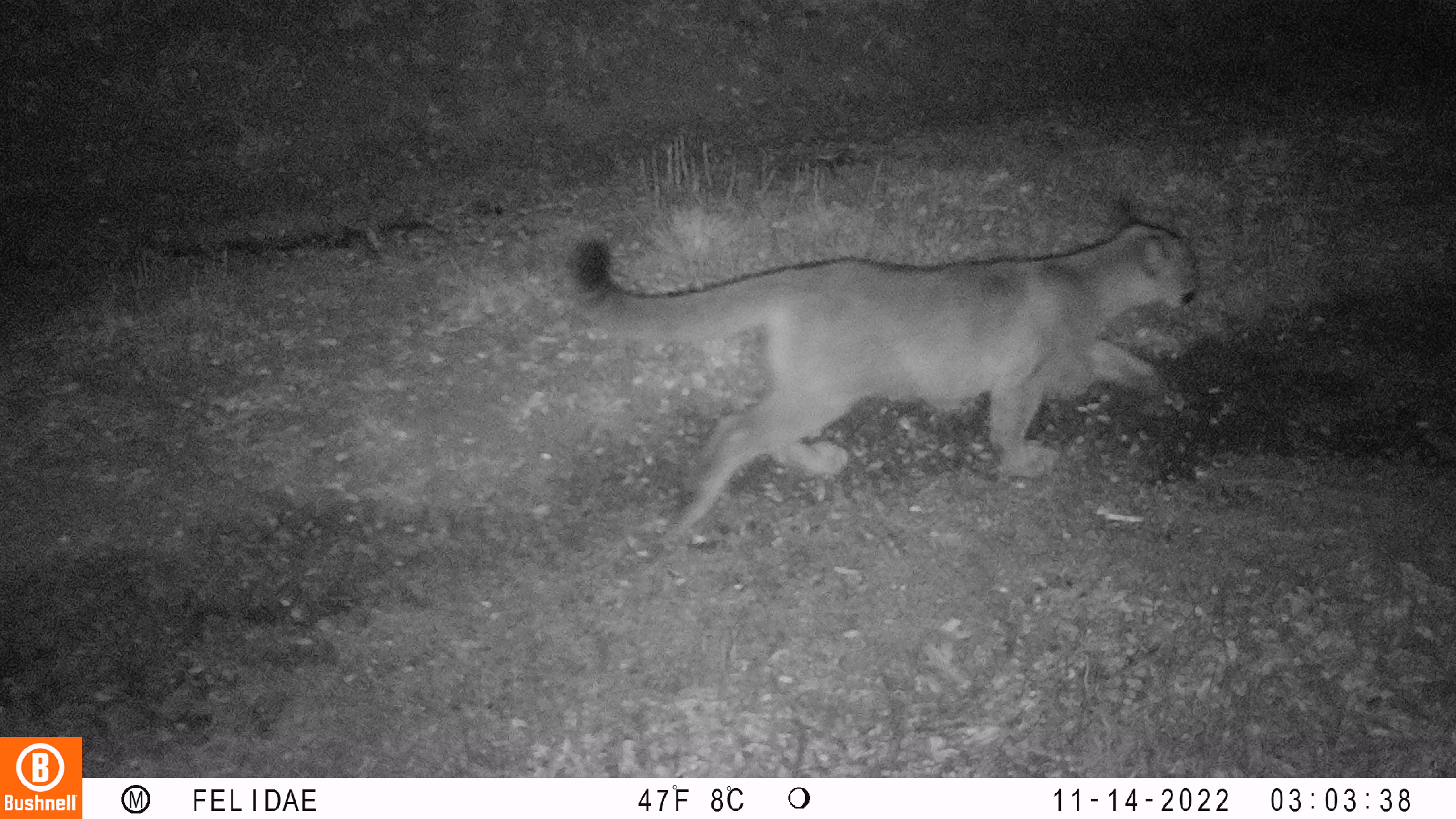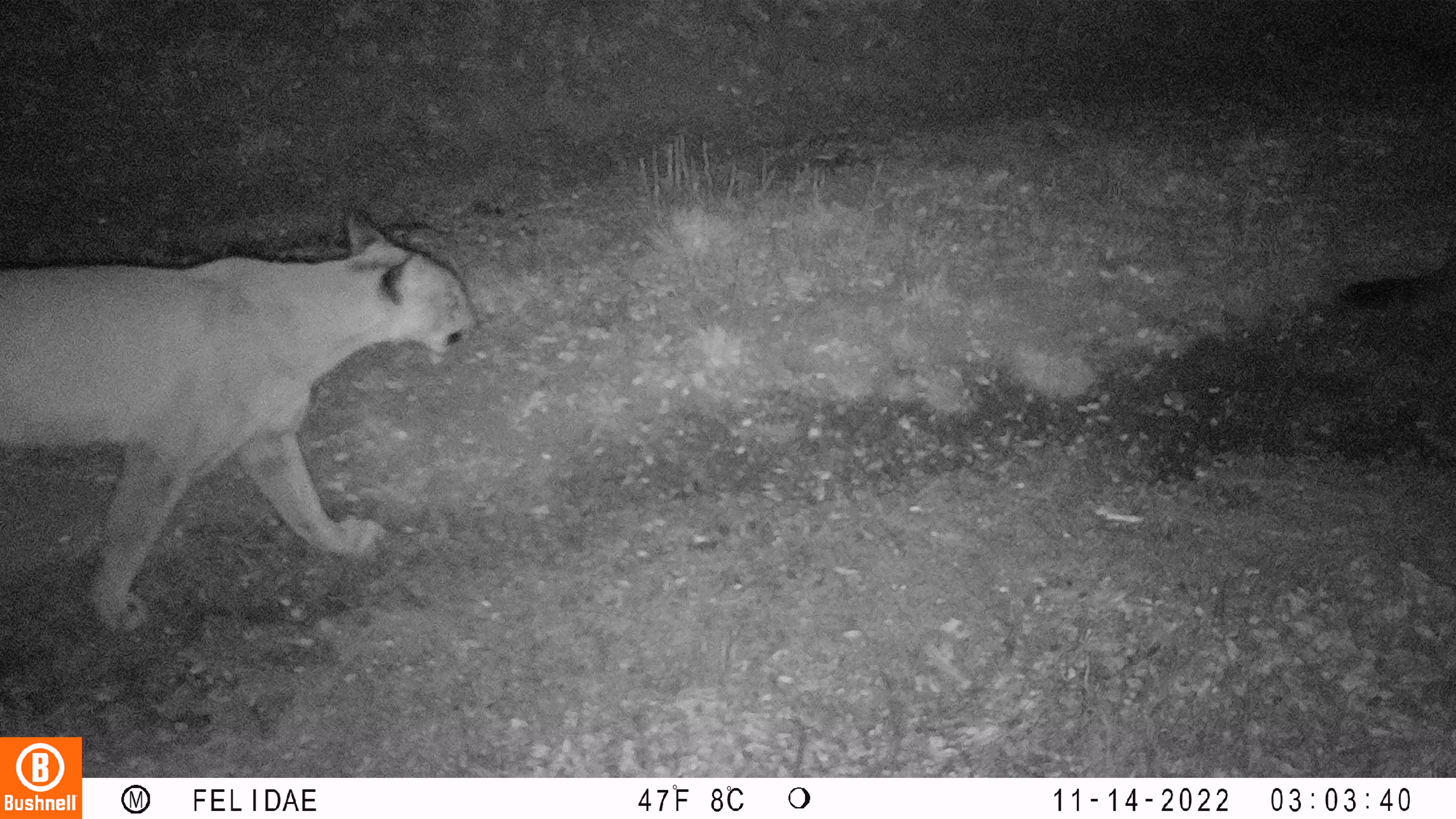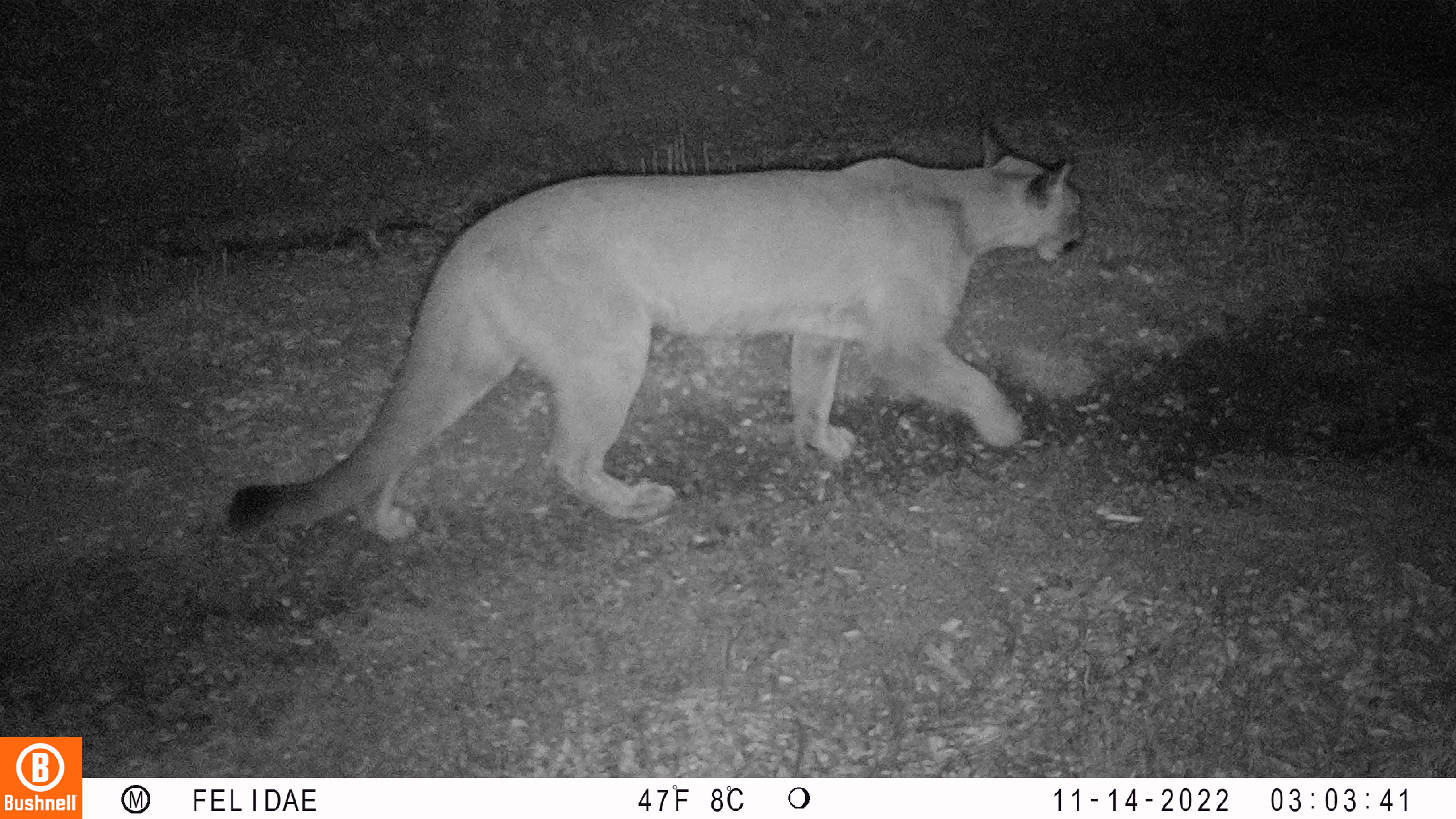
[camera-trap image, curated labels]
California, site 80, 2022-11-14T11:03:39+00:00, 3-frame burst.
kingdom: Animalia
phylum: Chordata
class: Mammalia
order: Carnivora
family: Felidae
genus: Puma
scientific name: Puma concolor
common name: puma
Puma (Puma concolor).